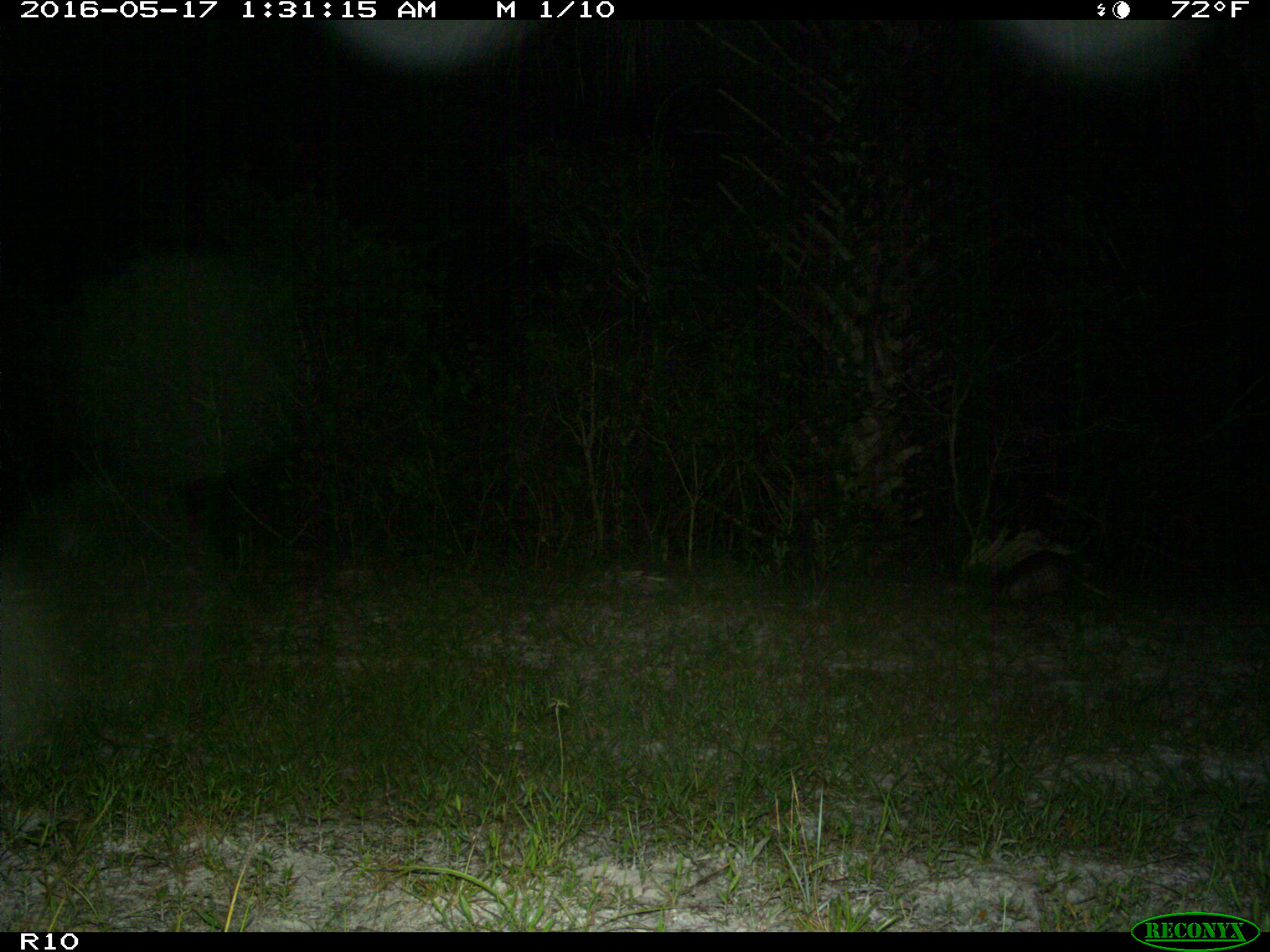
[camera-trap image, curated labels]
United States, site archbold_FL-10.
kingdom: Animalia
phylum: Chordata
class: Mammalia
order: Cingulata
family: Dasypodidae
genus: Dasypus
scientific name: Dasypus novemcinctus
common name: nine-banded armadillo